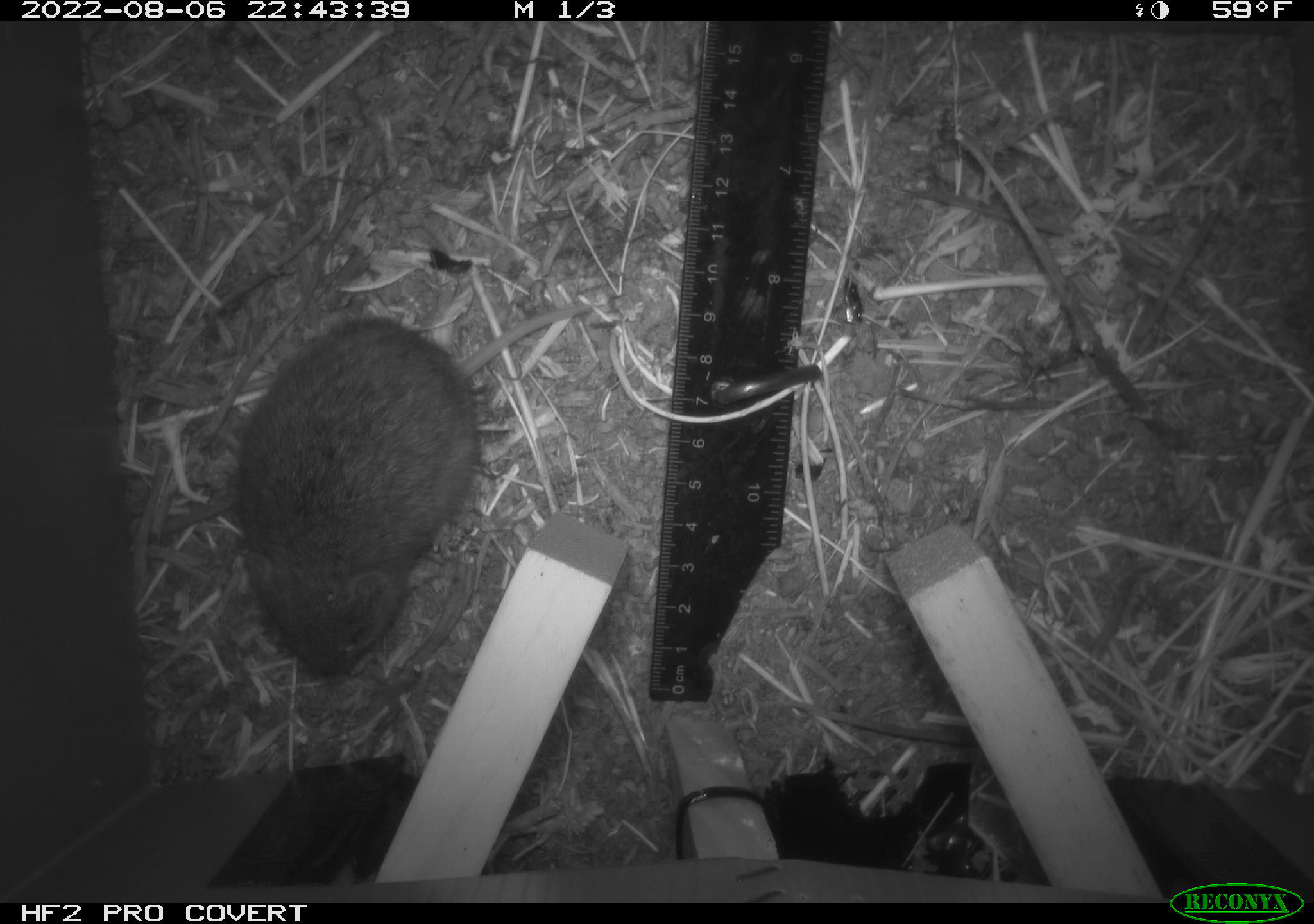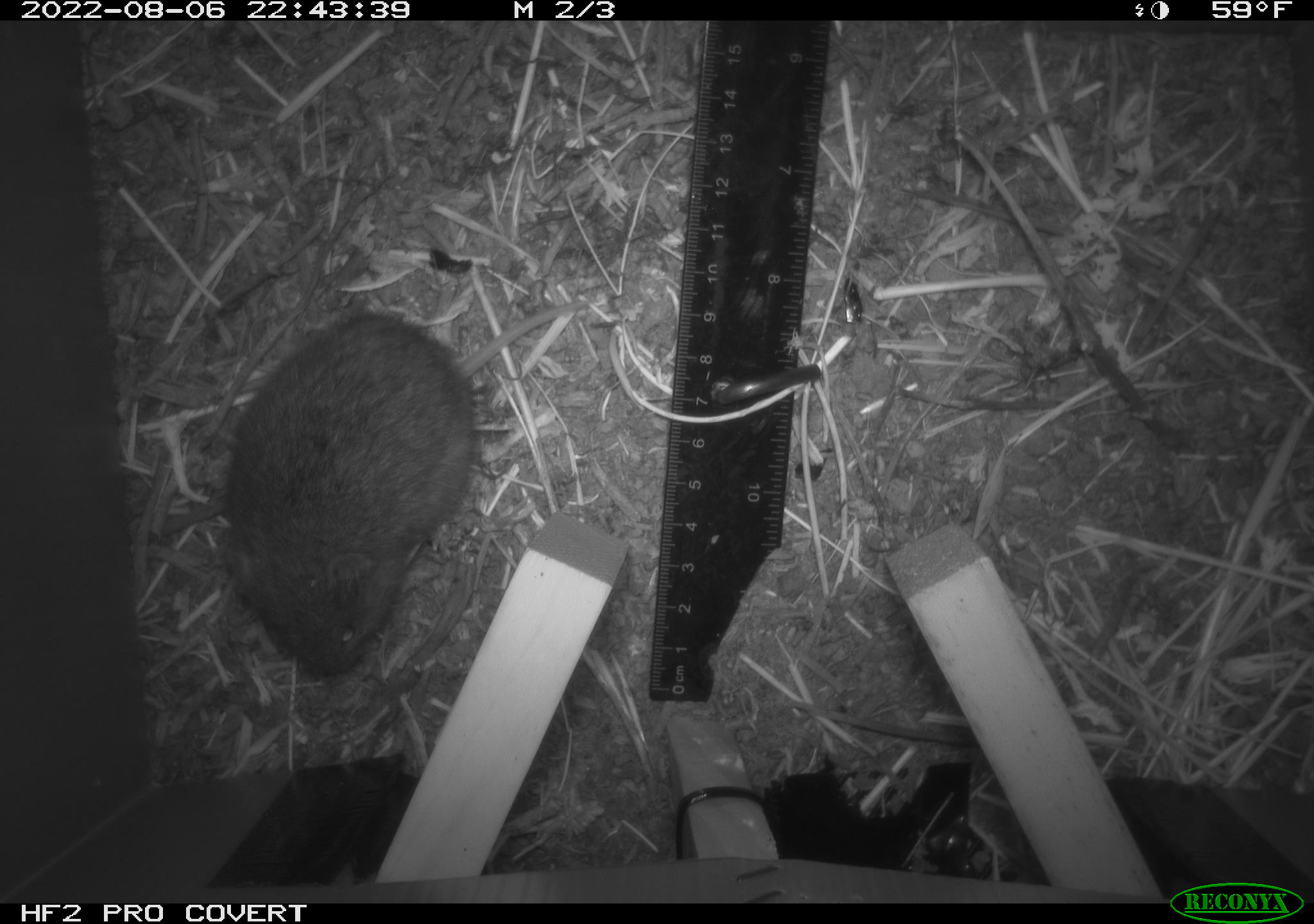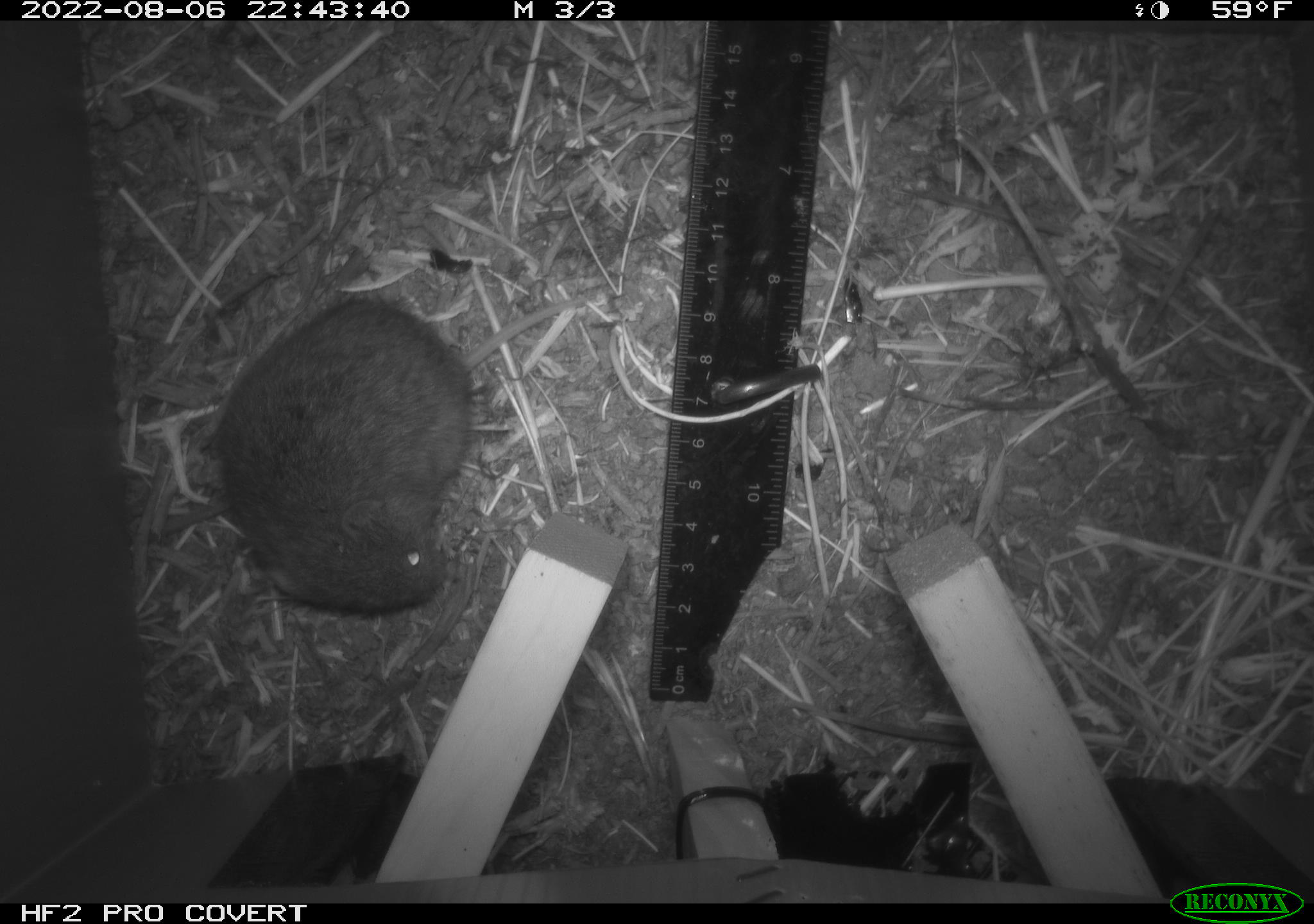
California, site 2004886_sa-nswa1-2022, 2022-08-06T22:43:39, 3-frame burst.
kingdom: Animalia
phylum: Chordata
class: Mammalia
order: Rodentia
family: Cricetidae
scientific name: Cricetidae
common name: hamsters, voles, lemmings, and allies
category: cricetidae family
Cricetidae family (hamsters, voles, lemmings, and allies) (Cricetidae).